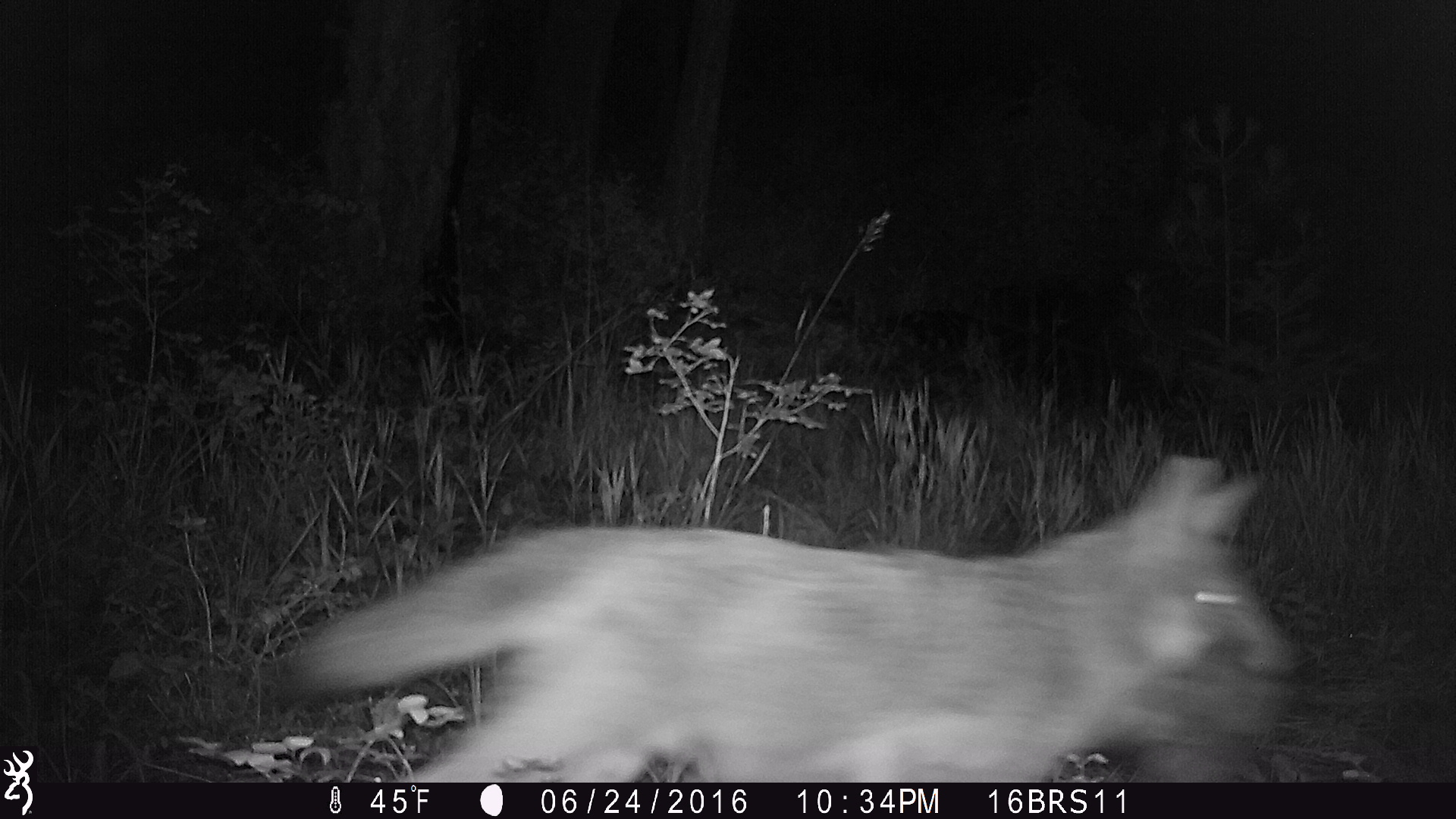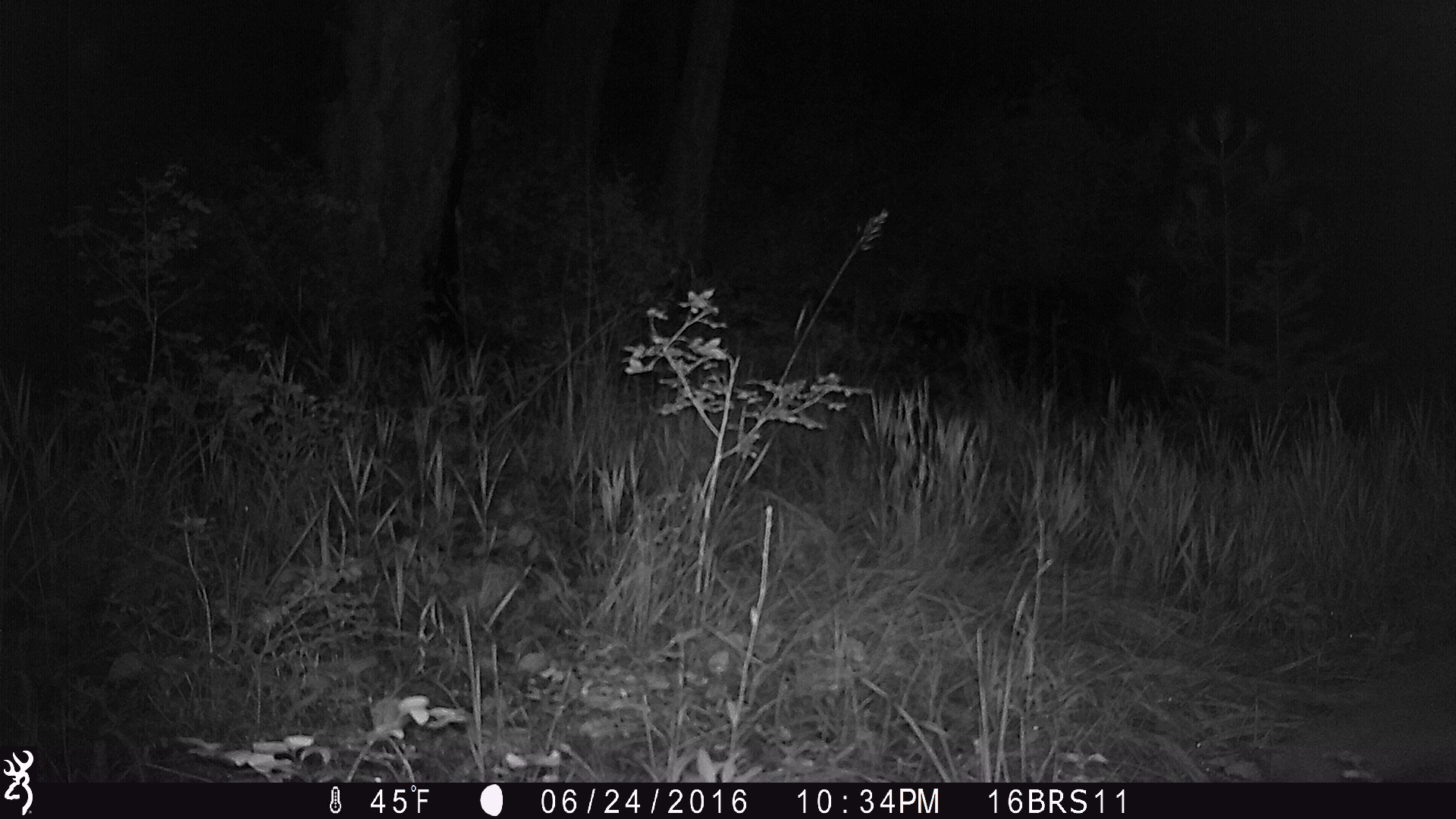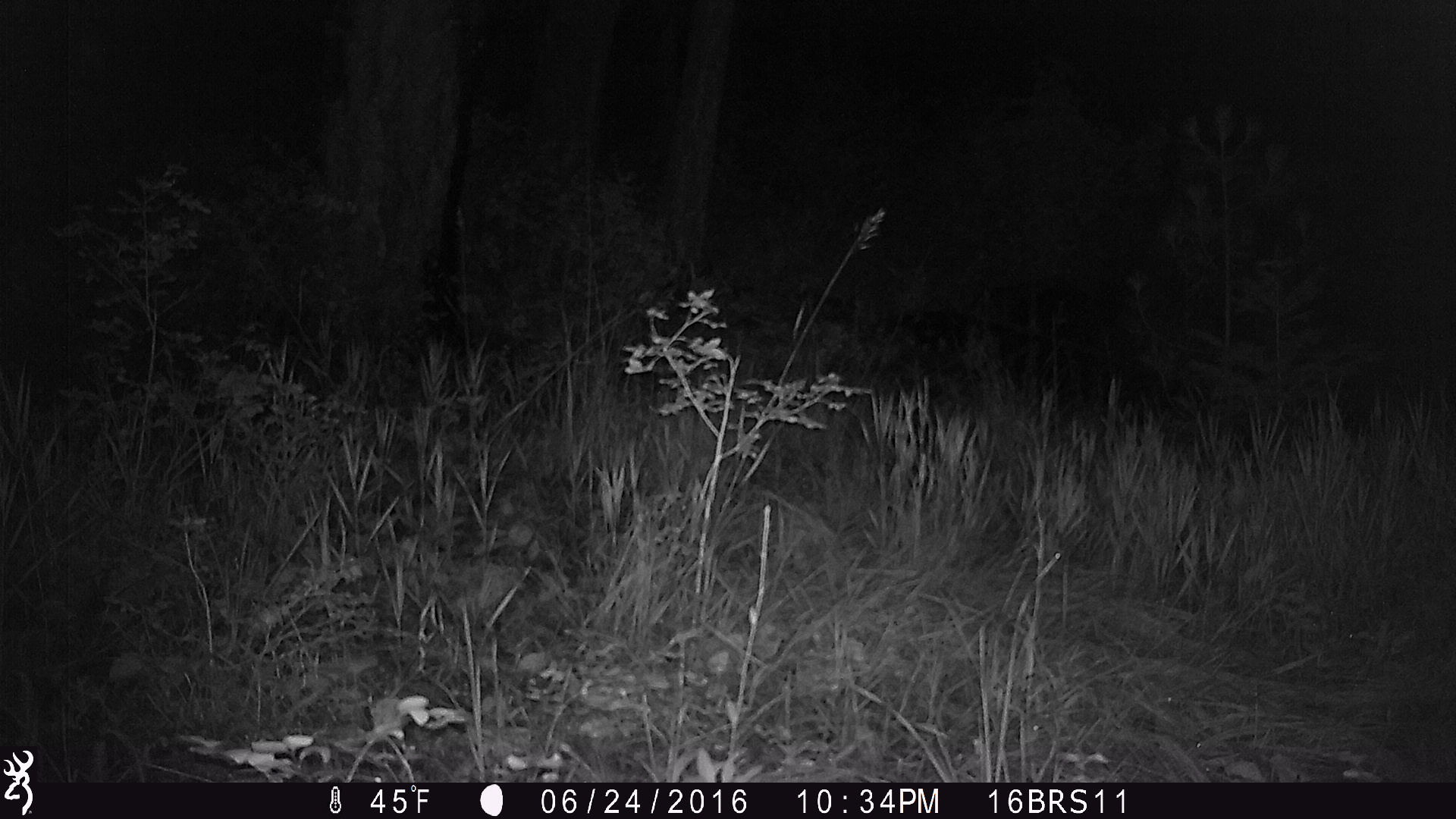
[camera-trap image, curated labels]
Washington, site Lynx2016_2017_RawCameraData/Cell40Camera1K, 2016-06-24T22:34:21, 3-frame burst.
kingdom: Animalia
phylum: Chordata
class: Mammalia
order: Carnivora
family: Canidae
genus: Canis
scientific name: Canis latrans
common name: coyote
Canis latrans (coyote). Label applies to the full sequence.